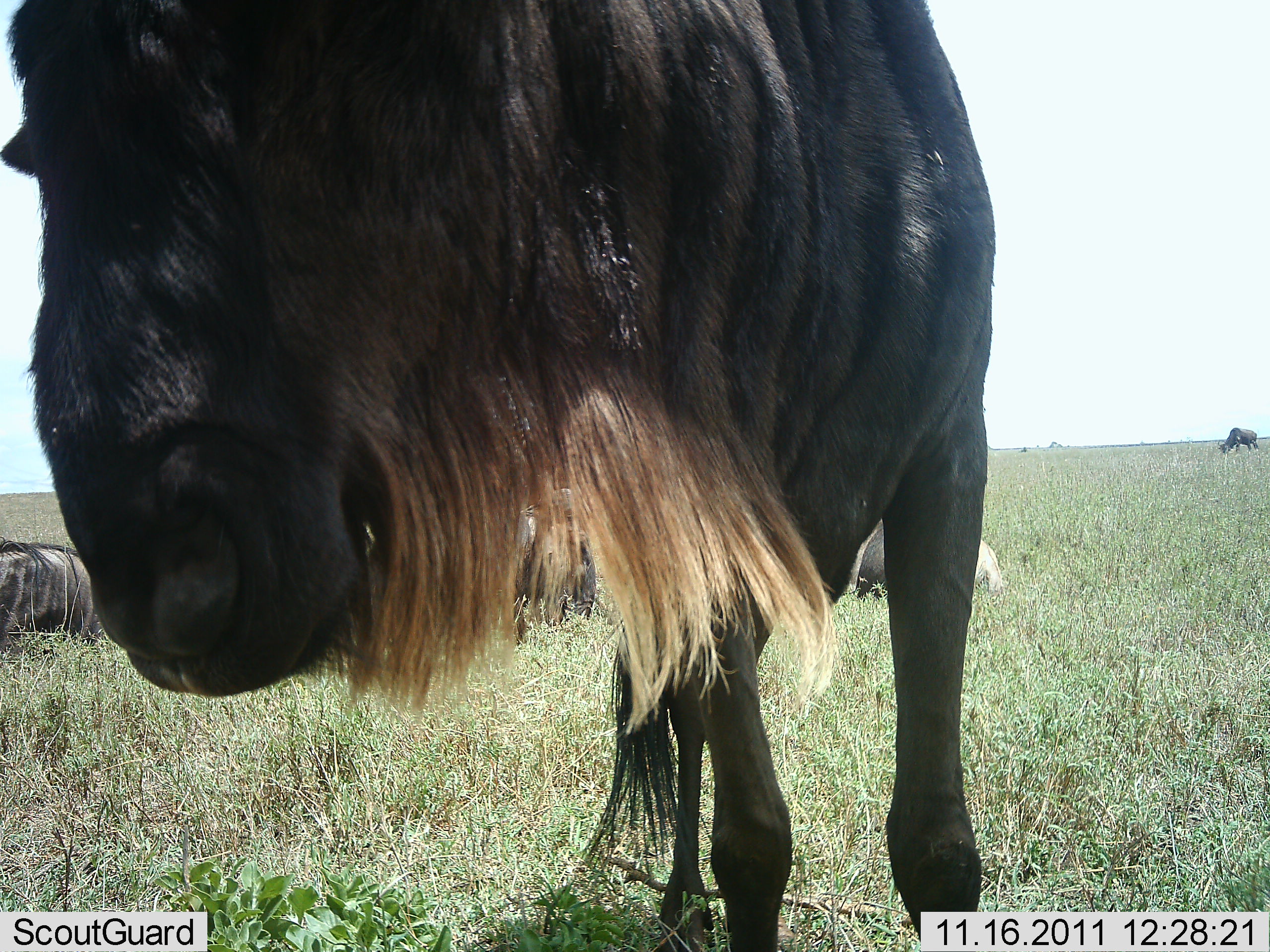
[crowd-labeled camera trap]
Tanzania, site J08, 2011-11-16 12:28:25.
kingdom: Animalia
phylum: Chordata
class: Mammalia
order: Artiodactyla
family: Bovidae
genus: Connochaetes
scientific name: Connochaetes taurinus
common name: blue wildebeest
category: wildebeest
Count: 5.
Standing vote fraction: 93%.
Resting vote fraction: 60%.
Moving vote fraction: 7%.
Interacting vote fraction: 0%.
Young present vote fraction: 0%.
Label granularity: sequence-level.